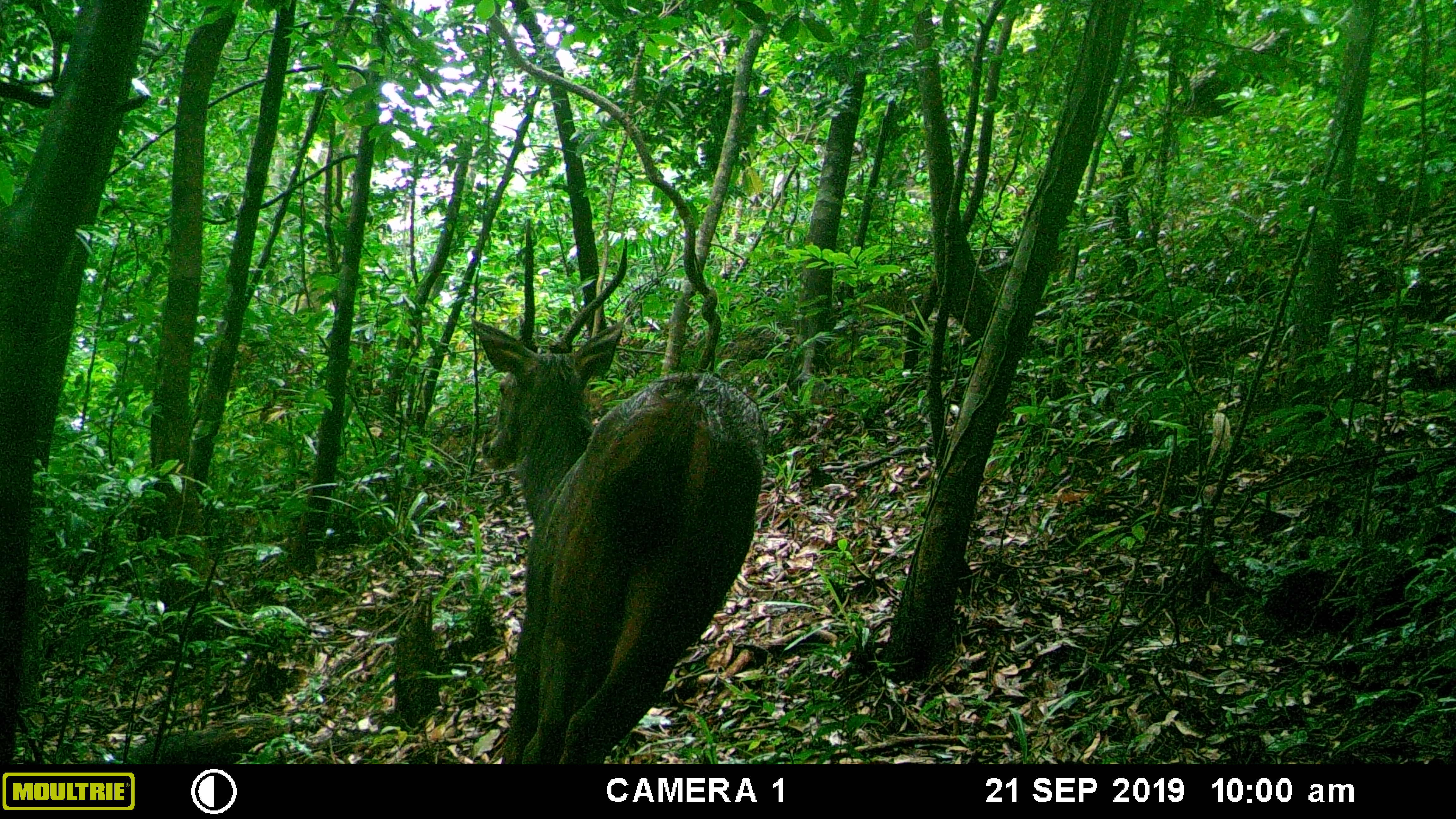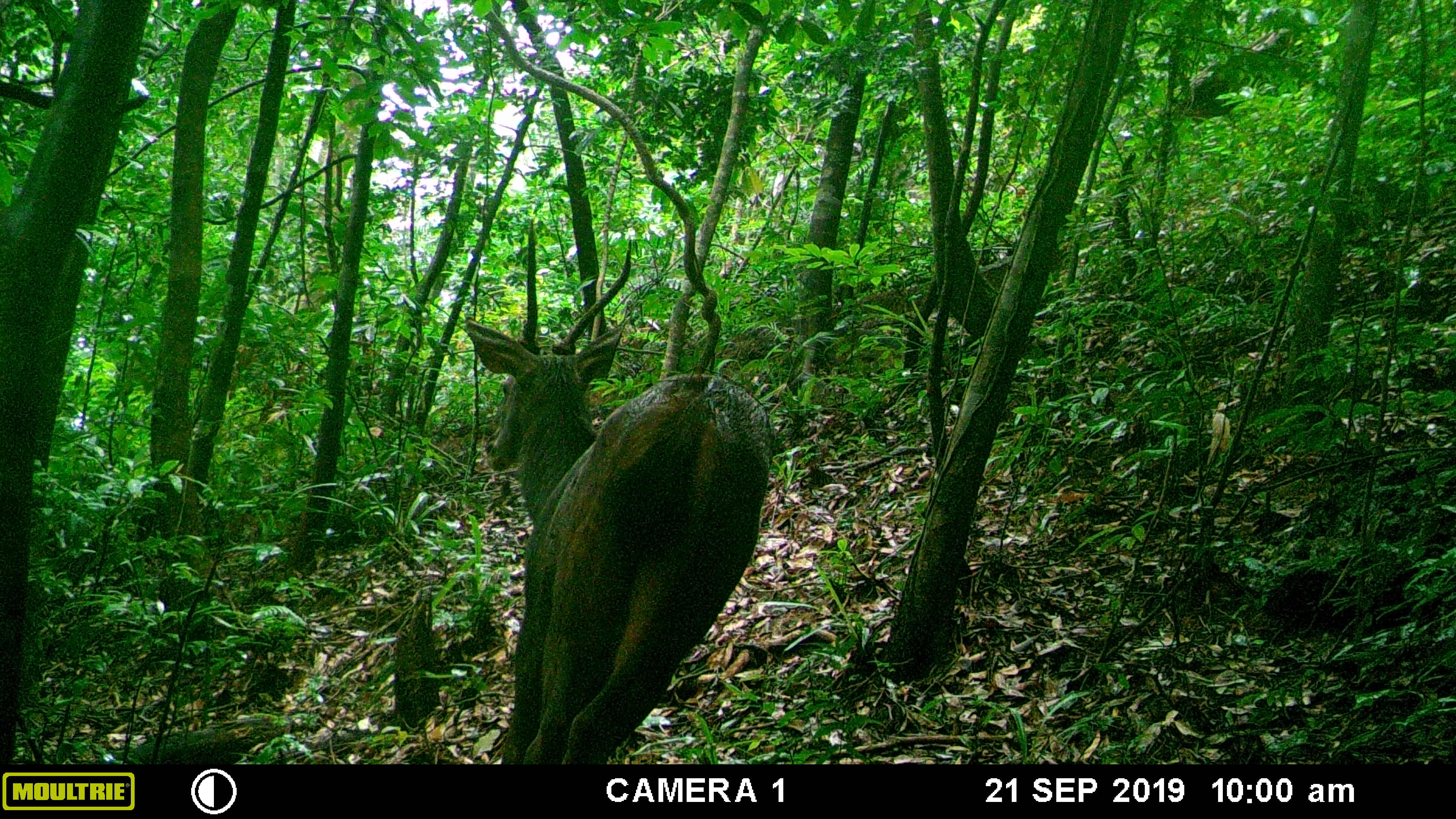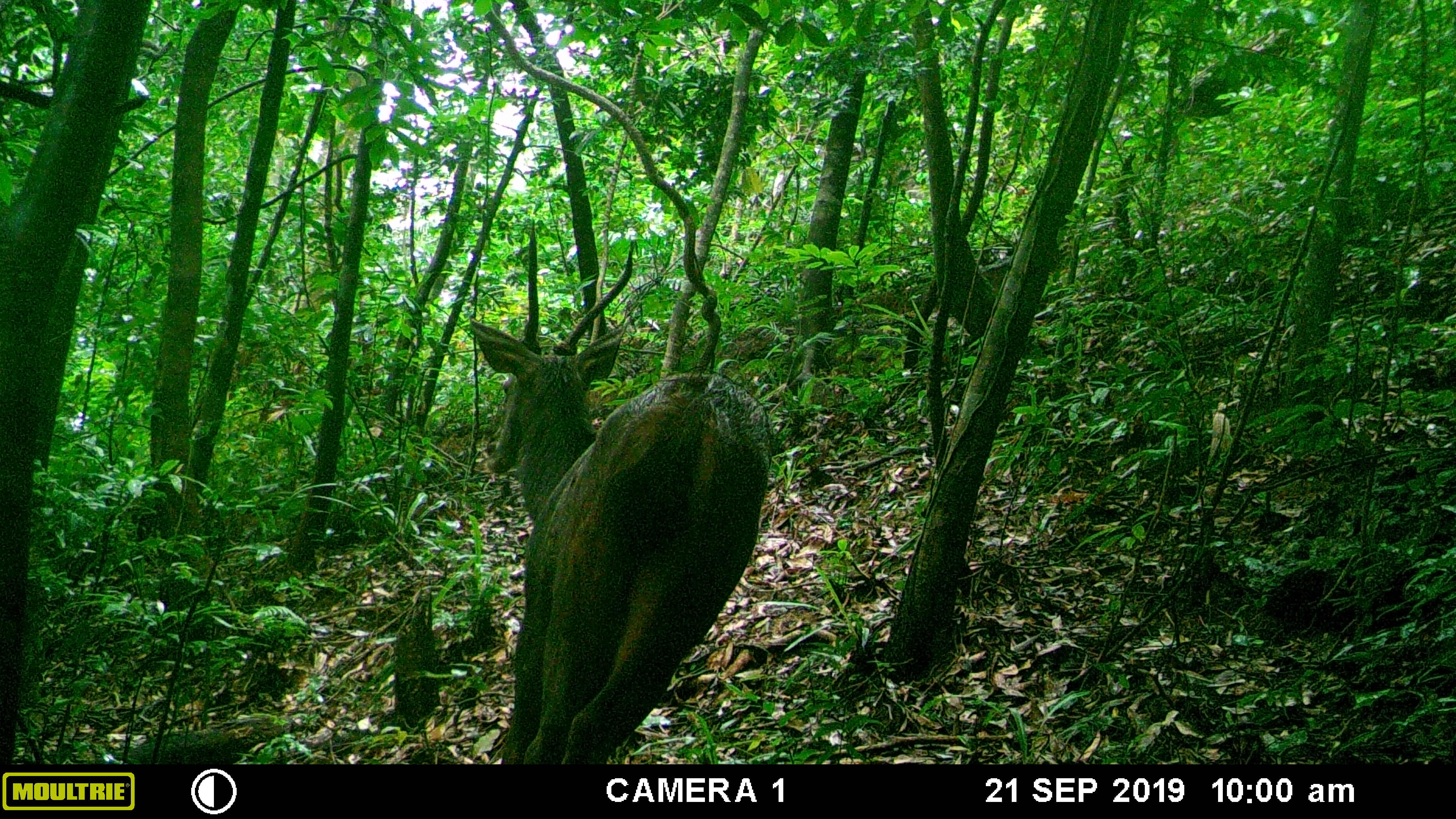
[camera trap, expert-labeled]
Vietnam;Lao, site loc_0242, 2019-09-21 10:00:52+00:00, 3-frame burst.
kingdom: Animalia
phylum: Chordata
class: Mammalia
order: Artiodactyla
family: Cervidae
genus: Rusa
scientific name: Rusa unicolor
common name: sambar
Sambar (Rusa unicolor). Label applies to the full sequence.